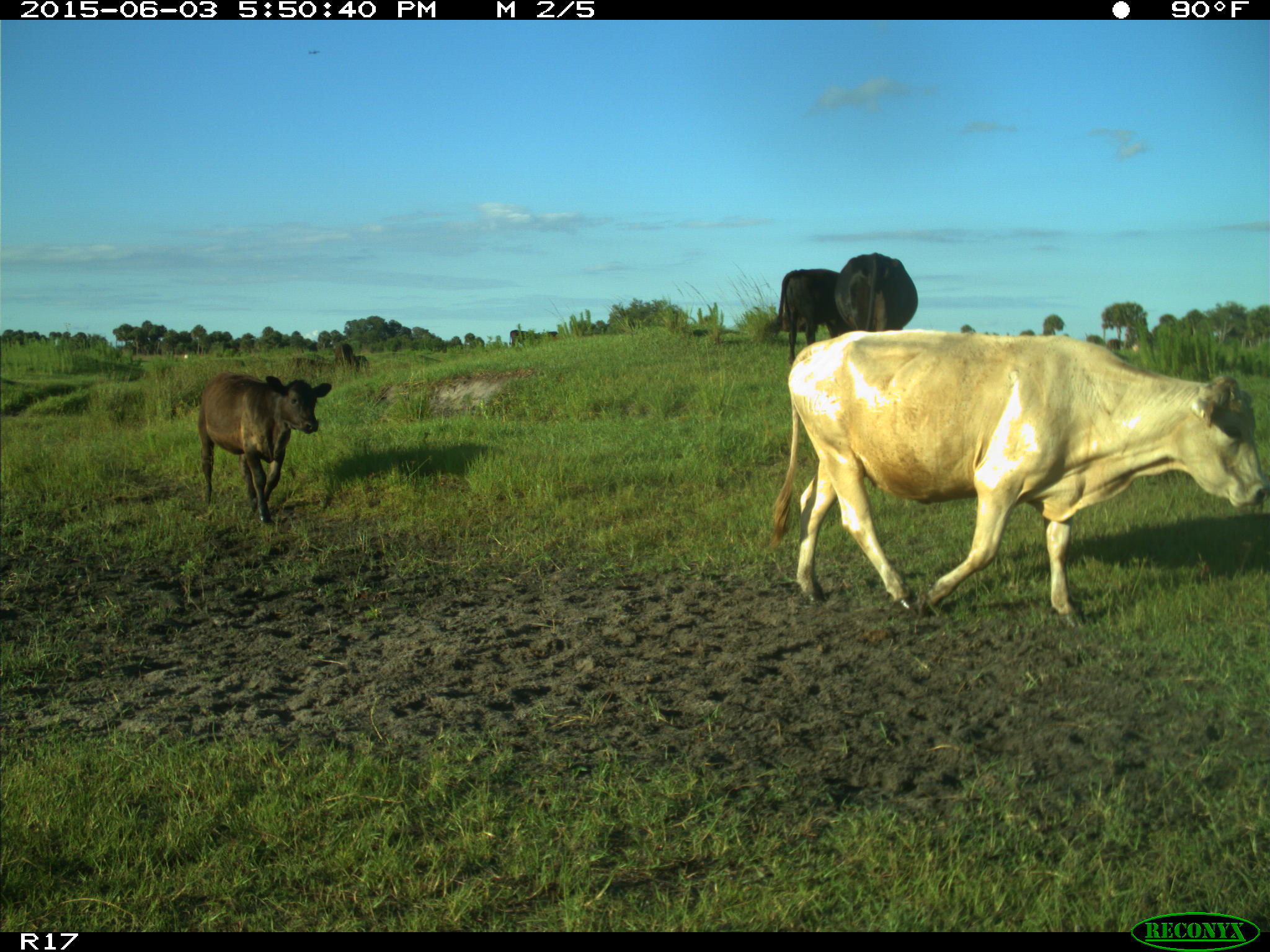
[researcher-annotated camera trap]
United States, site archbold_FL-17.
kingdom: Animalia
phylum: Chordata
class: Mammalia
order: Artiodactyla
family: Bovidae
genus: Bos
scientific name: Bos taurus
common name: domestic cow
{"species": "Bos taurus (domestic cow)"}